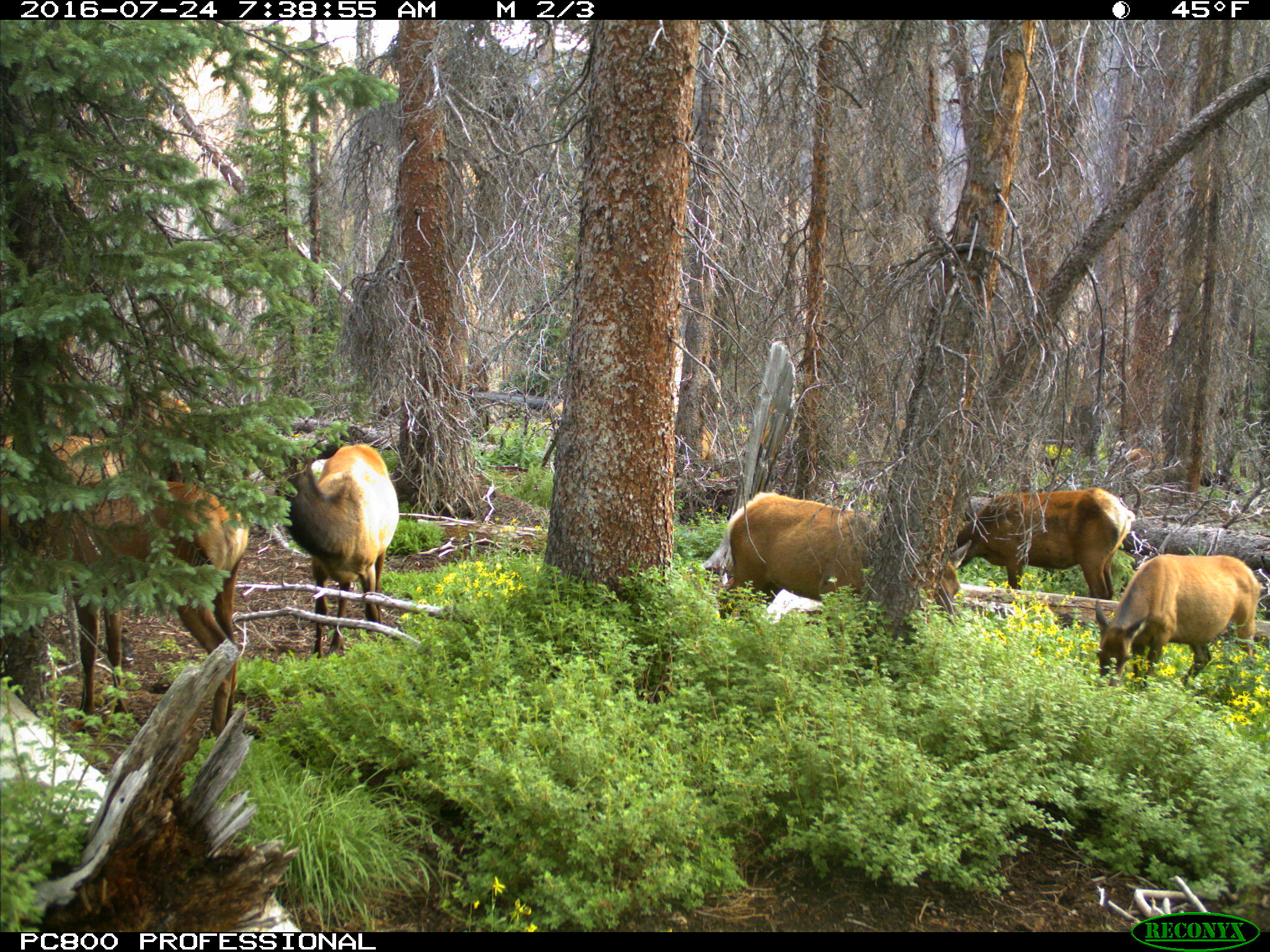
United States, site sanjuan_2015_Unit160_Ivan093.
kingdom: Animalia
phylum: Chordata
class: Mammalia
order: Artiodactyla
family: Cervidae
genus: Cervus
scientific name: Cervus elaphus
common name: red deer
Cervus elaphus (red deer).